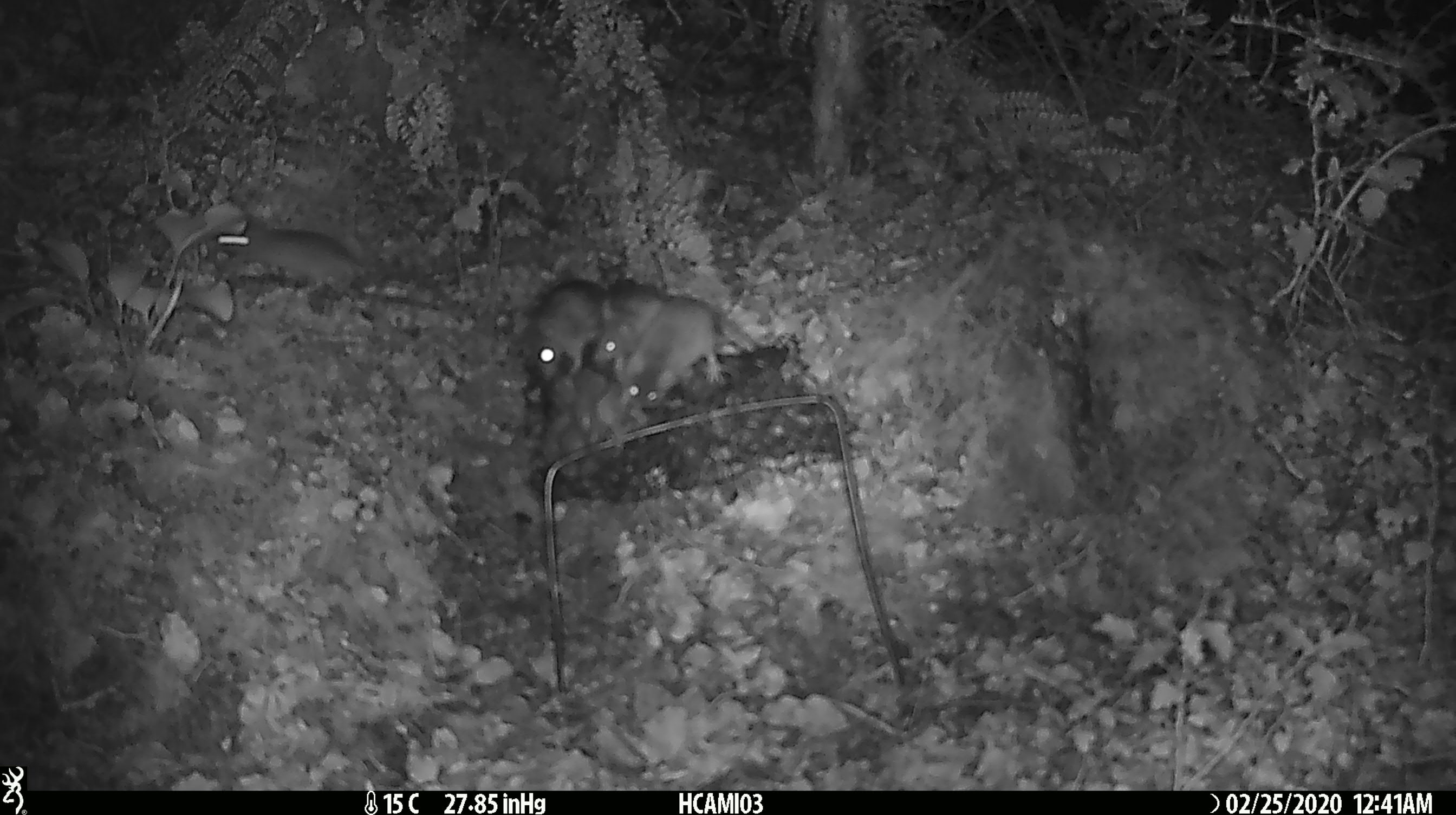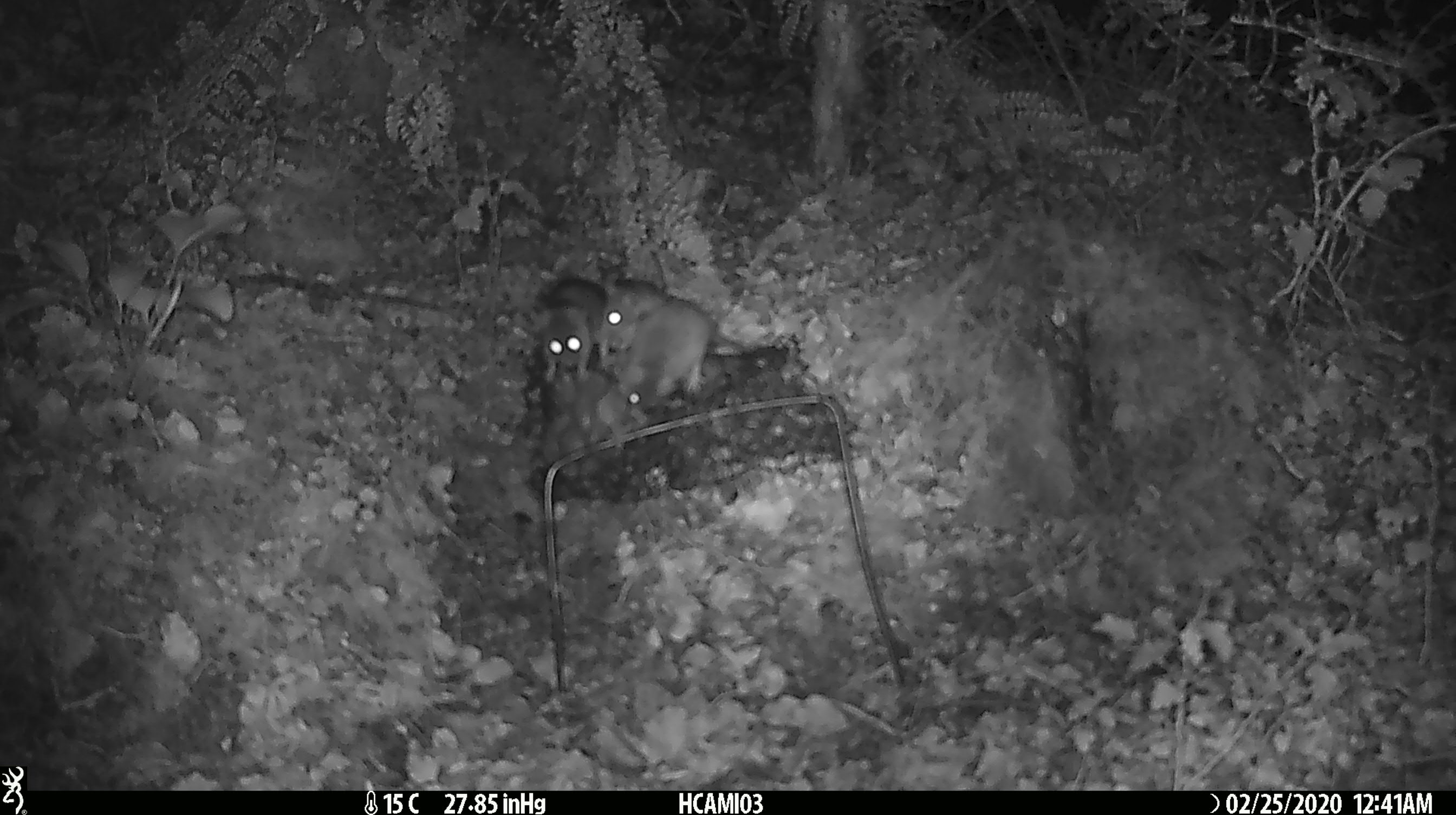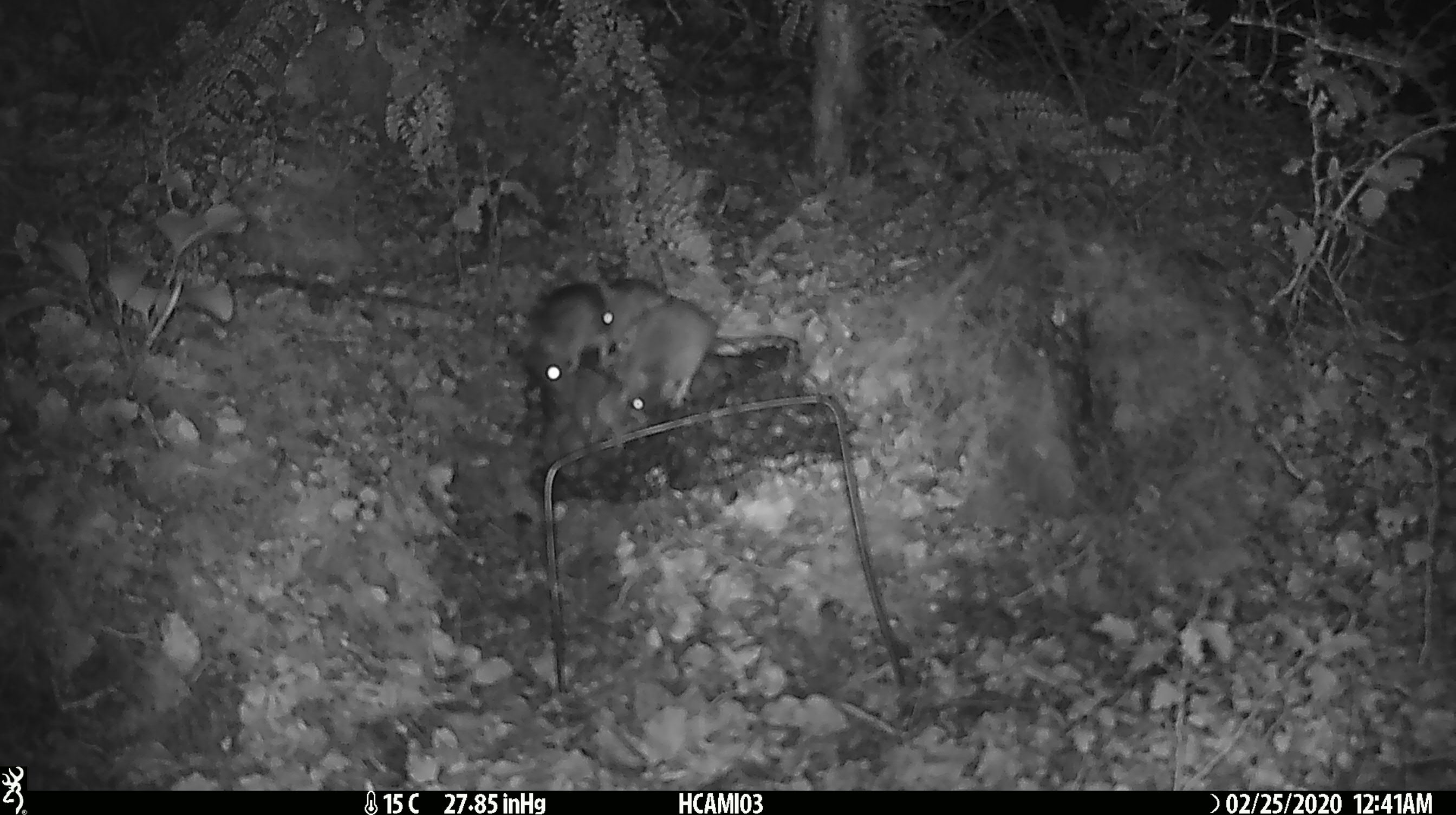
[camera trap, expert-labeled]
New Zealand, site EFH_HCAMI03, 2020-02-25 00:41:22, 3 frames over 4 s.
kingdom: Animalia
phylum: Chordata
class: Mammalia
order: Rodentia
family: Muridae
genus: Mus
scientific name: Mus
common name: mouse